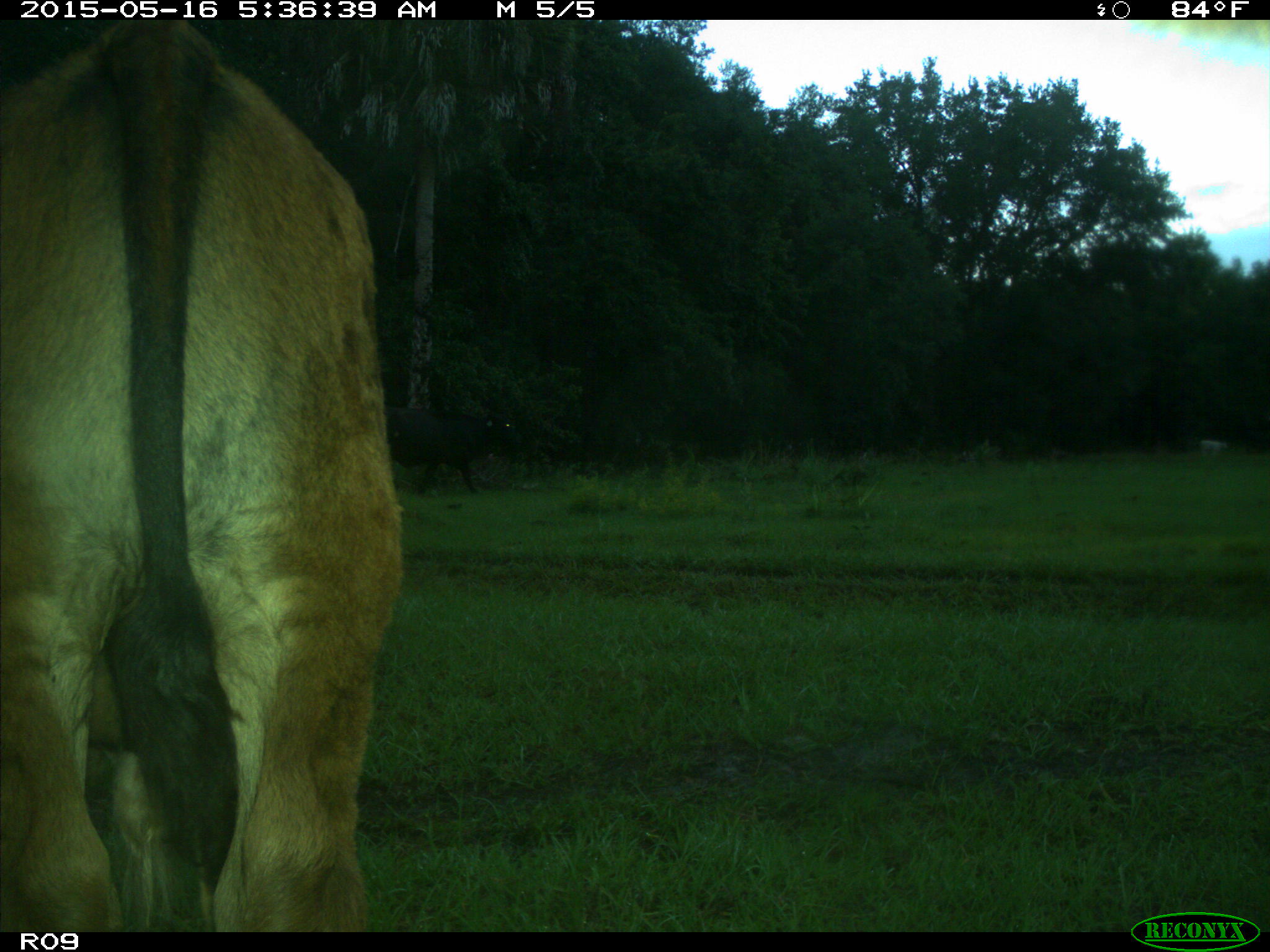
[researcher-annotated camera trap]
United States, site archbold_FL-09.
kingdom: Animalia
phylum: Chordata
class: Mammalia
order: Artiodactyla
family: Bovidae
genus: Bos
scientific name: Bos taurus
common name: domestic cow